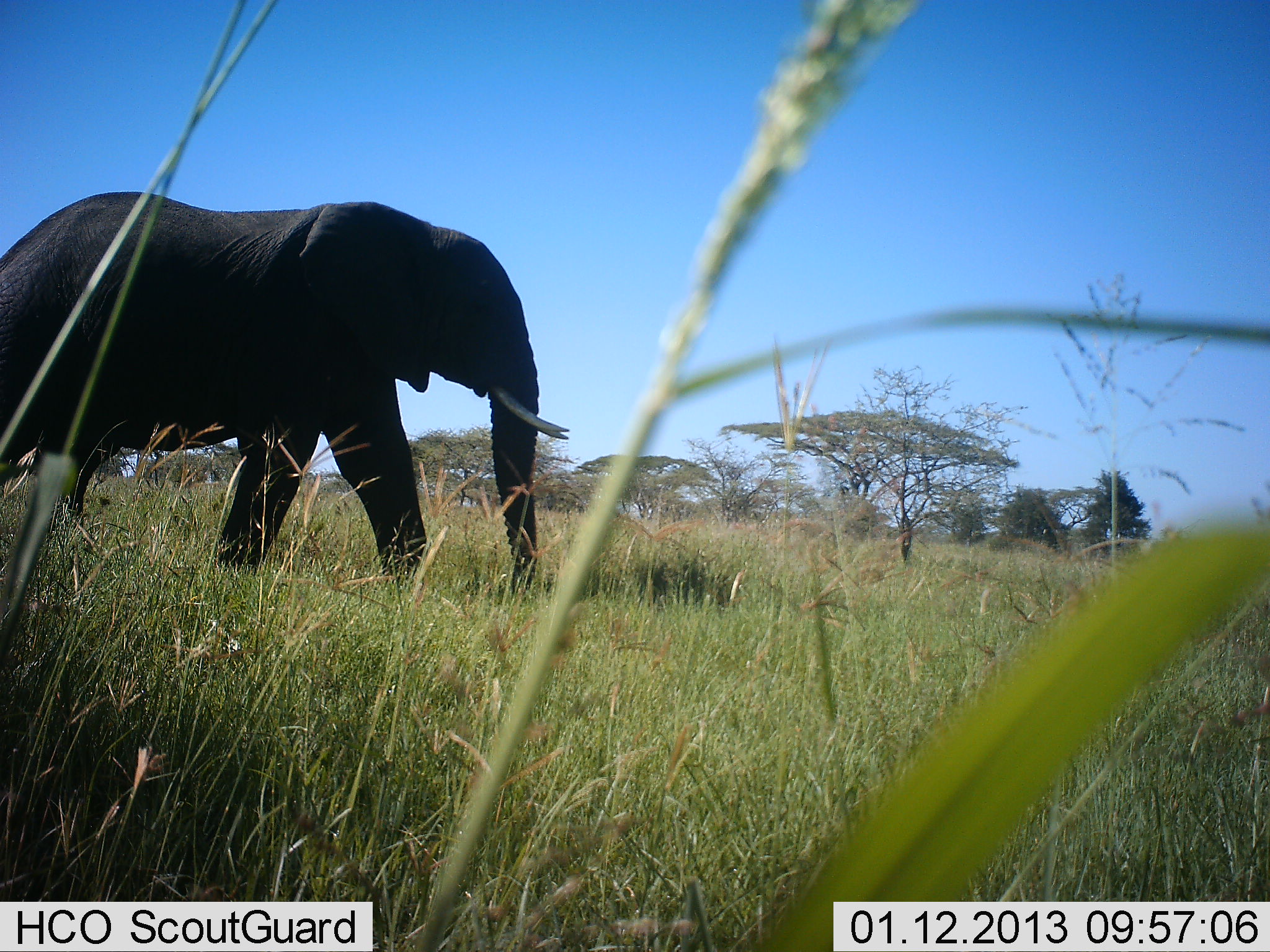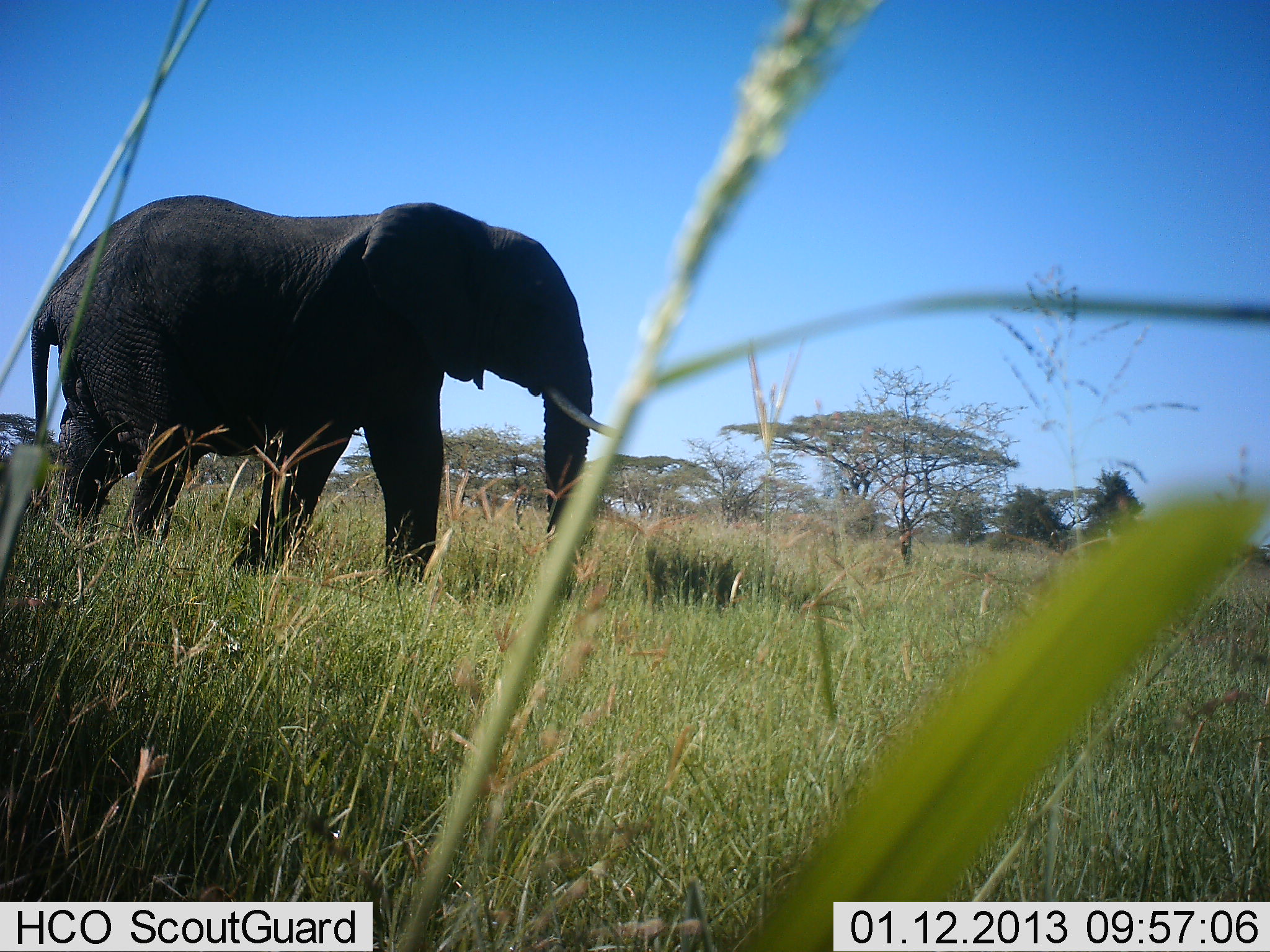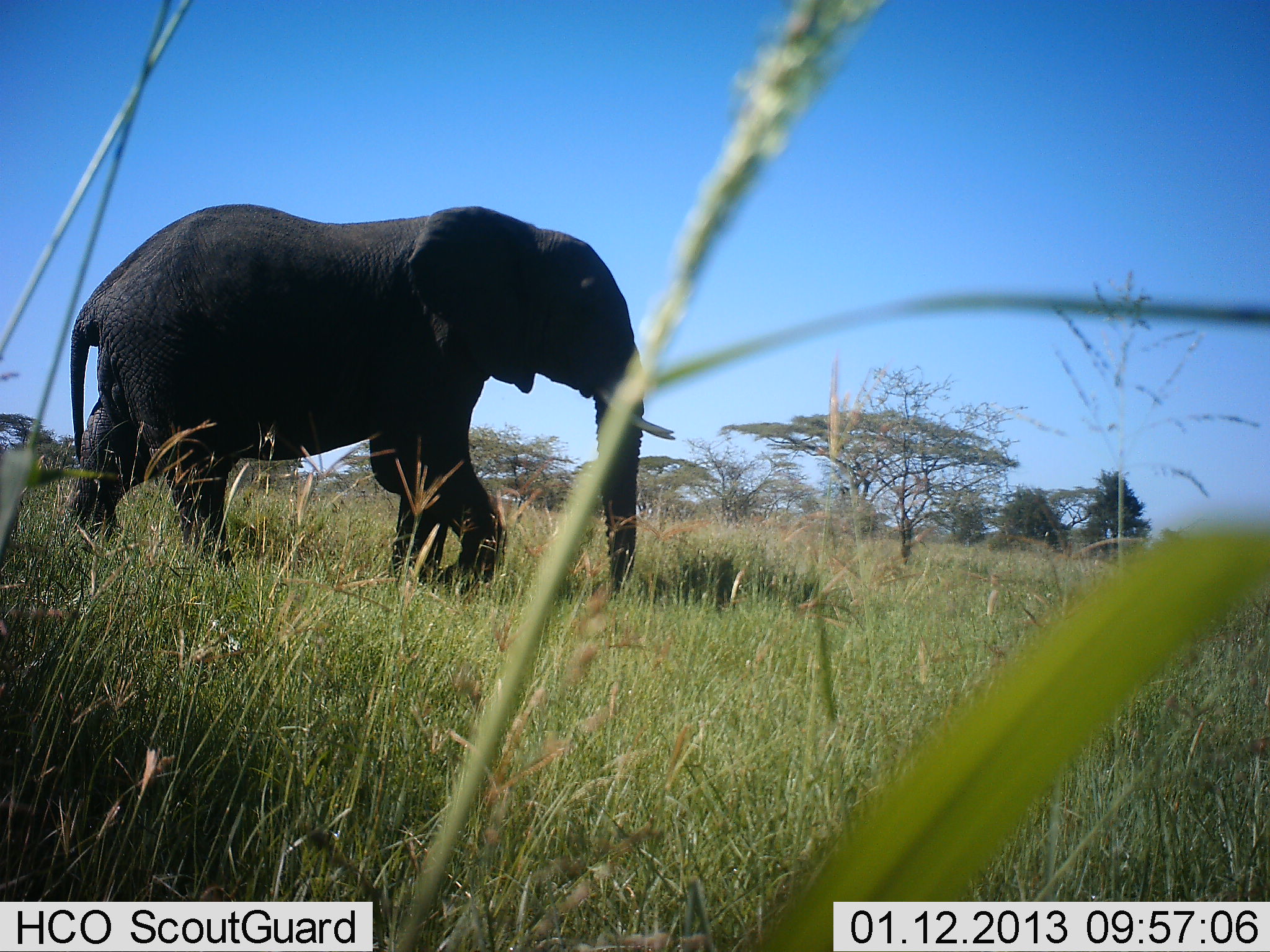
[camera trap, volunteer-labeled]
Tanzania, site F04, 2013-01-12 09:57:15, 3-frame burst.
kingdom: Animalia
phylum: Chordata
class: Mammalia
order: Proboscidea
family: Elephantidae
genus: Loxodonta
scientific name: Loxodonta africana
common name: african bush elephant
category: elephant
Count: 1.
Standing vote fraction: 18%.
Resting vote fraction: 0%.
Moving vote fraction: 91%.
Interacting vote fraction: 0%.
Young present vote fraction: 0%.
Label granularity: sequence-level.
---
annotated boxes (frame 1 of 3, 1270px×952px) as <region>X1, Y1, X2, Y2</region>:
animal: <region>0, 191, 572, 591</region>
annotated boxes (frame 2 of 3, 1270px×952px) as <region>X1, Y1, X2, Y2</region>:
animal: <region>31, 196, 629, 602</region>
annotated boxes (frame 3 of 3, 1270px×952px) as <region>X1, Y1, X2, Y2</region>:
animal: <region>66, 202, 675, 602</region>